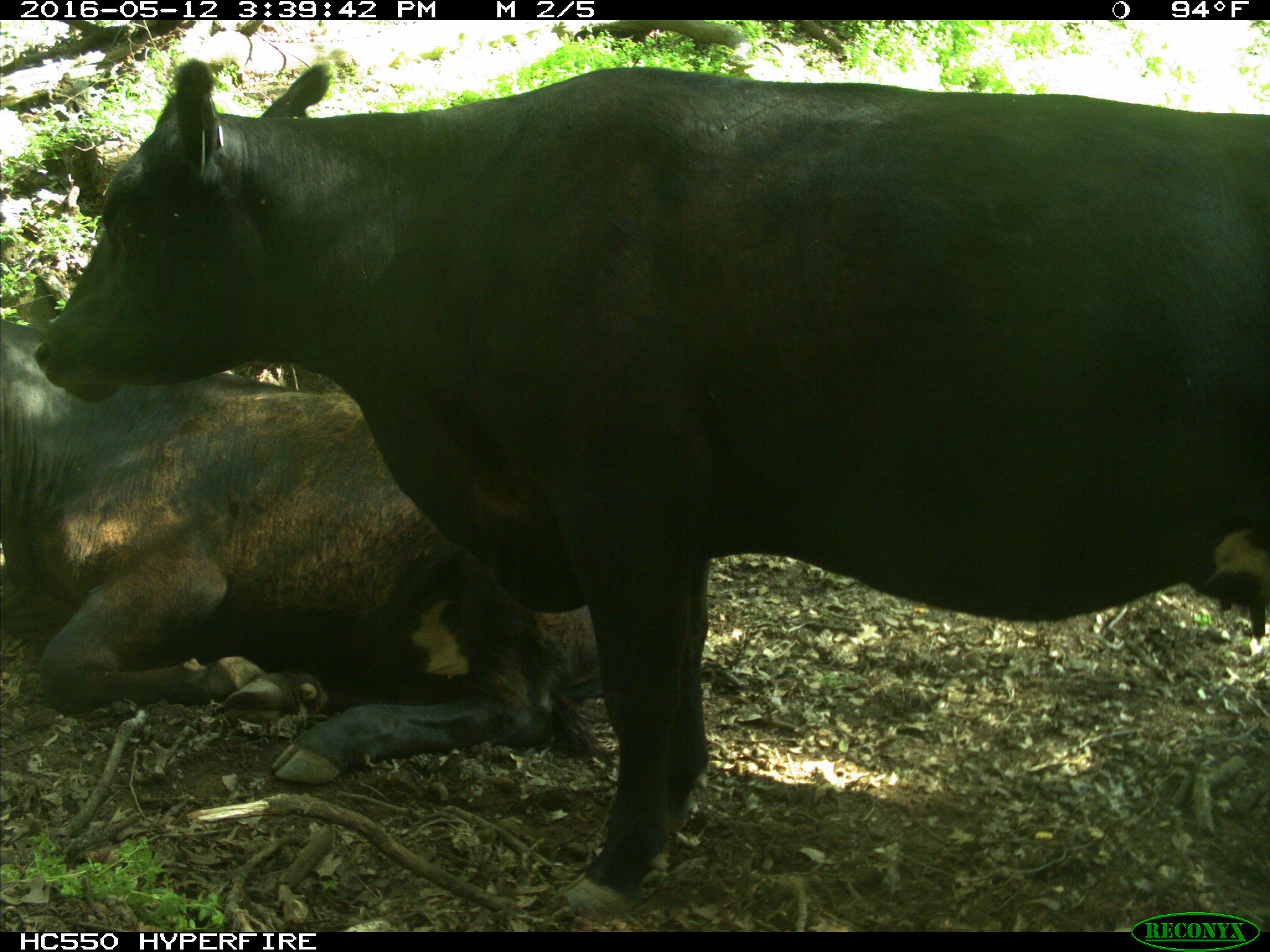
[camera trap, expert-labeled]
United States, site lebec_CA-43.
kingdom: Animalia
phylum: Chordata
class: Mammalia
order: Artiodactyla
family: Bovidae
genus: Bos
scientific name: Bos taurus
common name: domestic cow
Bos taurus (domestic cow).